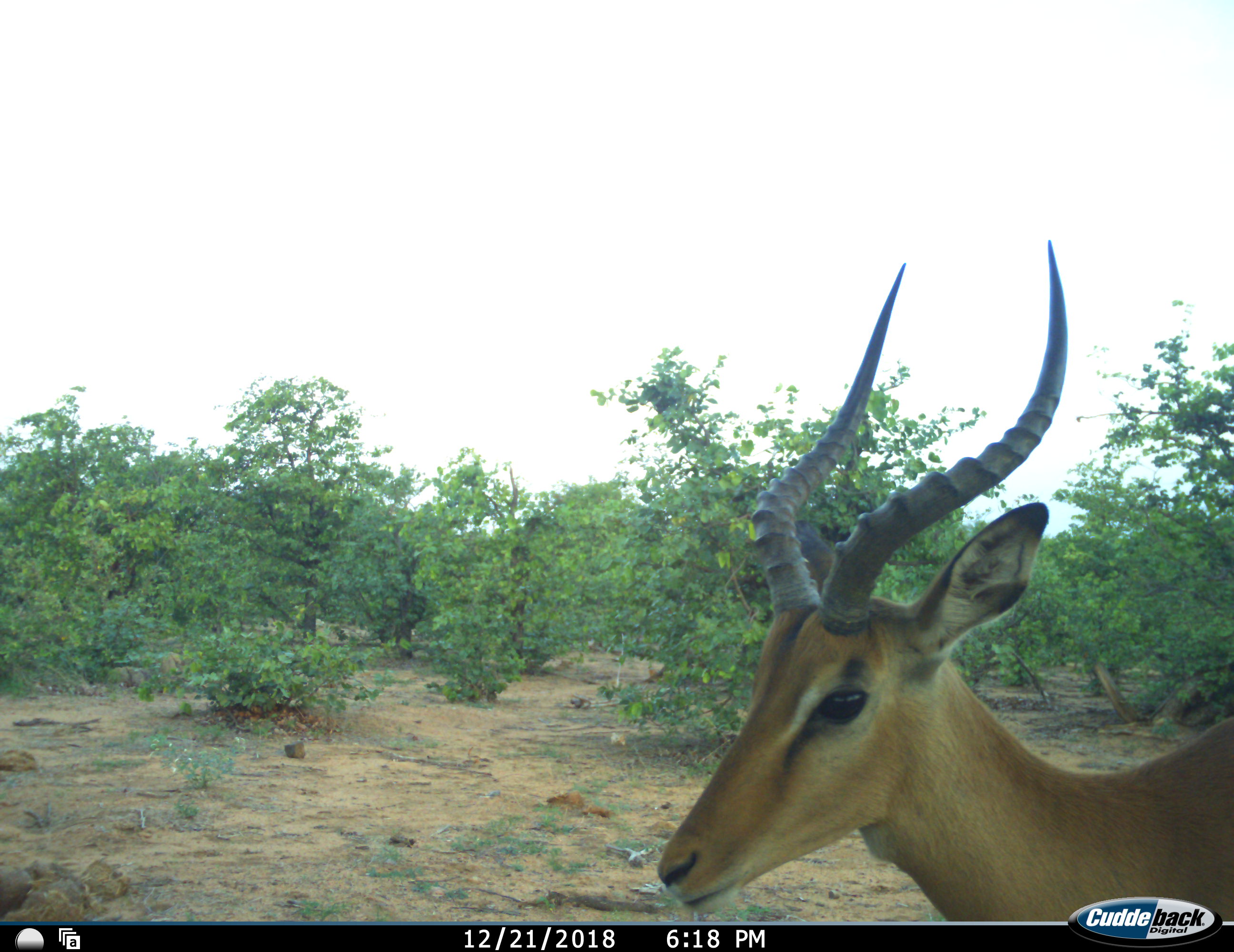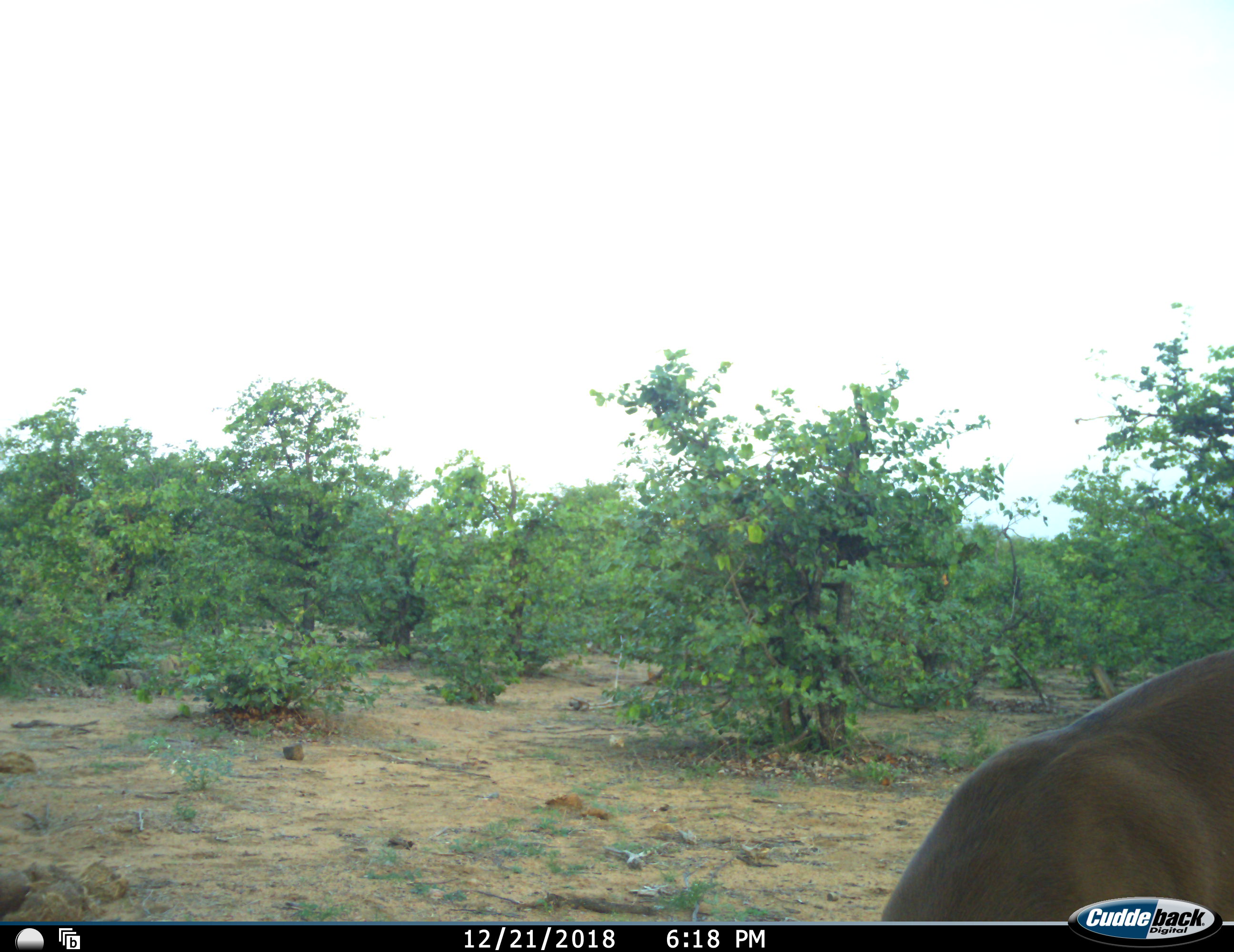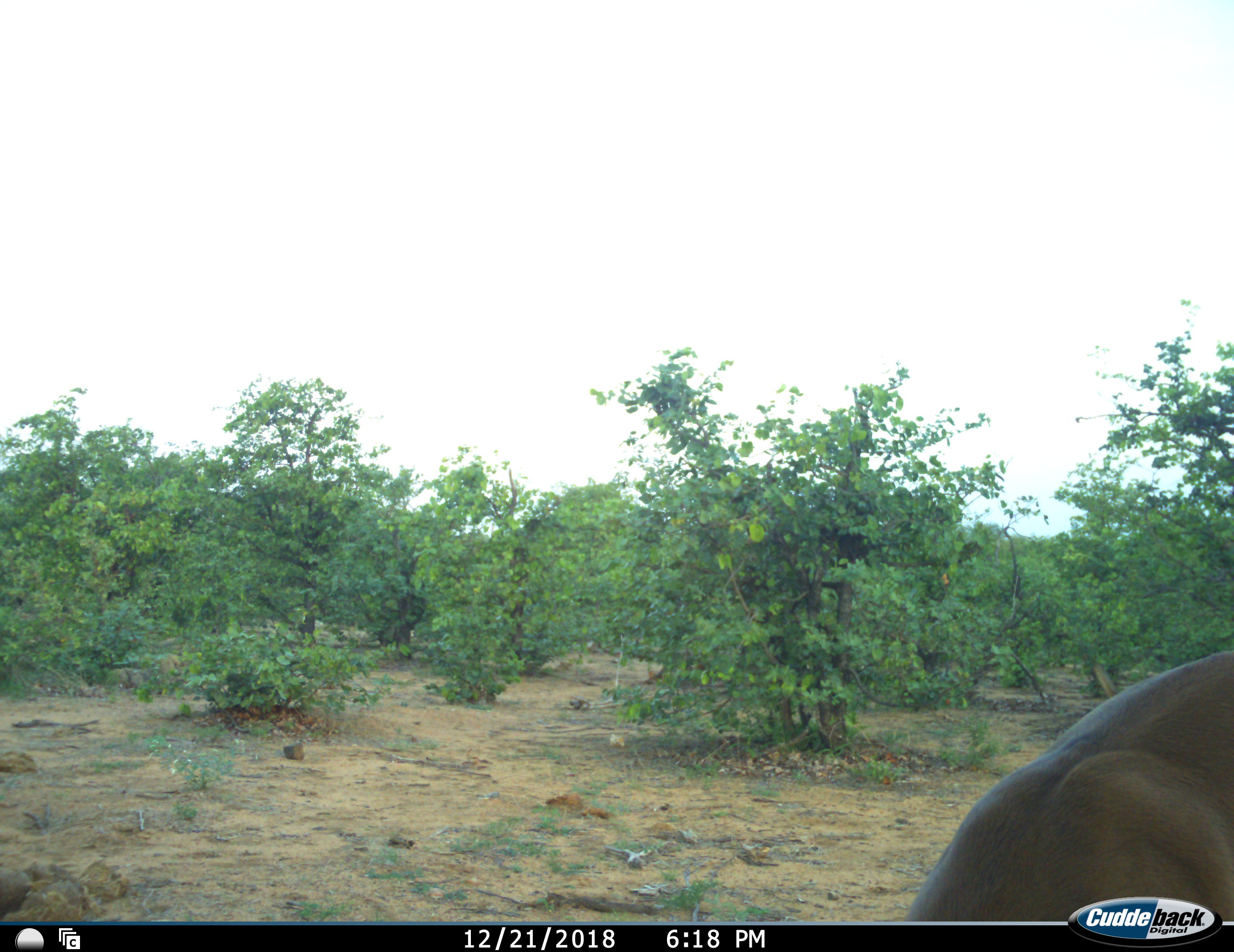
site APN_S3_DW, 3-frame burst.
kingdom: Animalia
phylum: Chordata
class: Mammalia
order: Artiodactyla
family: Bovidae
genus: Aepyceros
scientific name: Aepyceros melampus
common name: impala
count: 1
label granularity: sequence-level